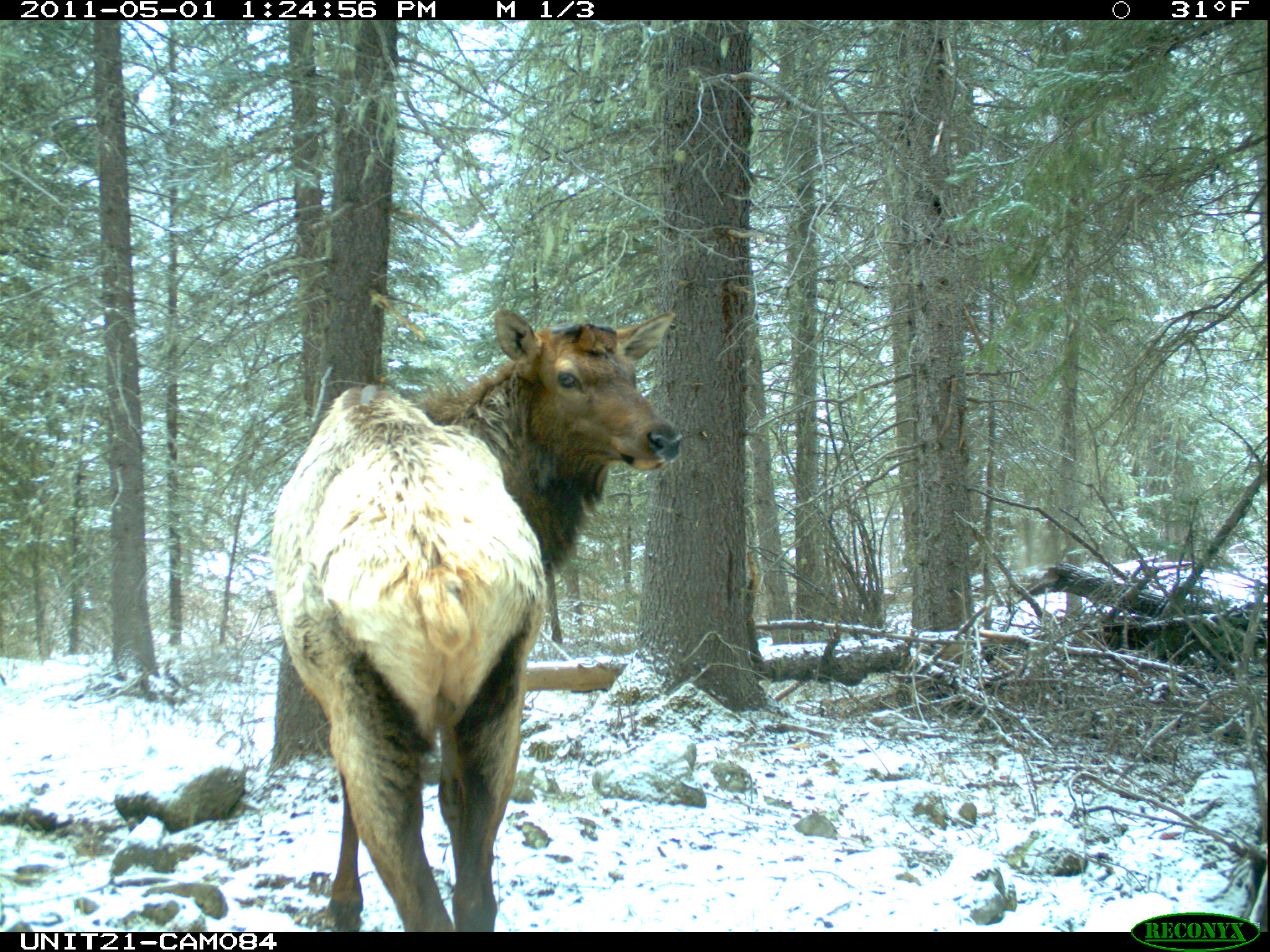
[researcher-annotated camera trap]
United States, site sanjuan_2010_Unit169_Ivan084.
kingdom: Animalia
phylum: Chordata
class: Mammalia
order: Artiodactyla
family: Cervidae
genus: Cervus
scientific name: Cervus elaphus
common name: red deer